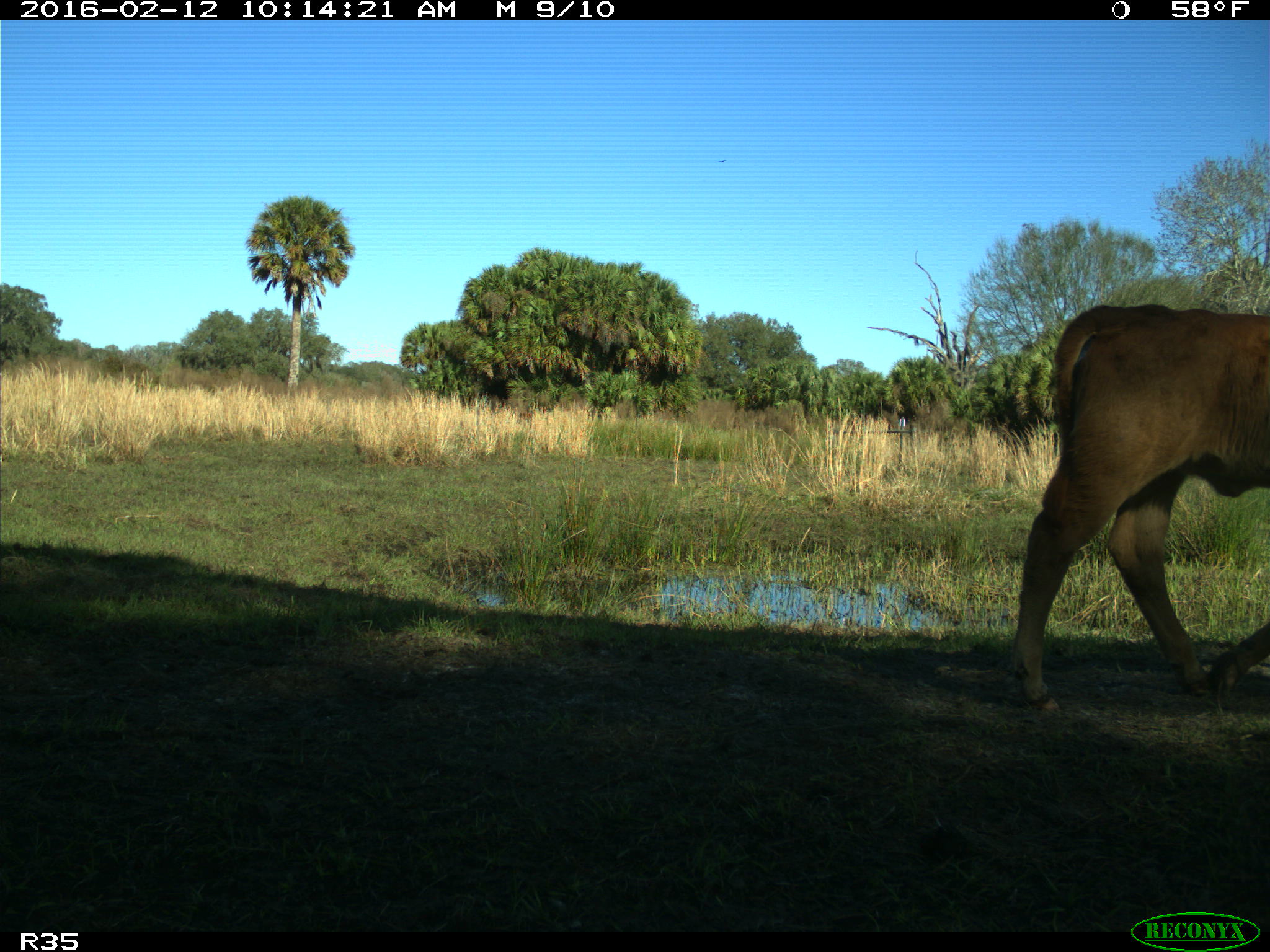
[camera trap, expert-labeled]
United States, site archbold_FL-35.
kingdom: Animalia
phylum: Chordata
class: Mammalia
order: Artiodactyla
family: Bovidae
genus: Bos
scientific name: Bos taurus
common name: domestic cow